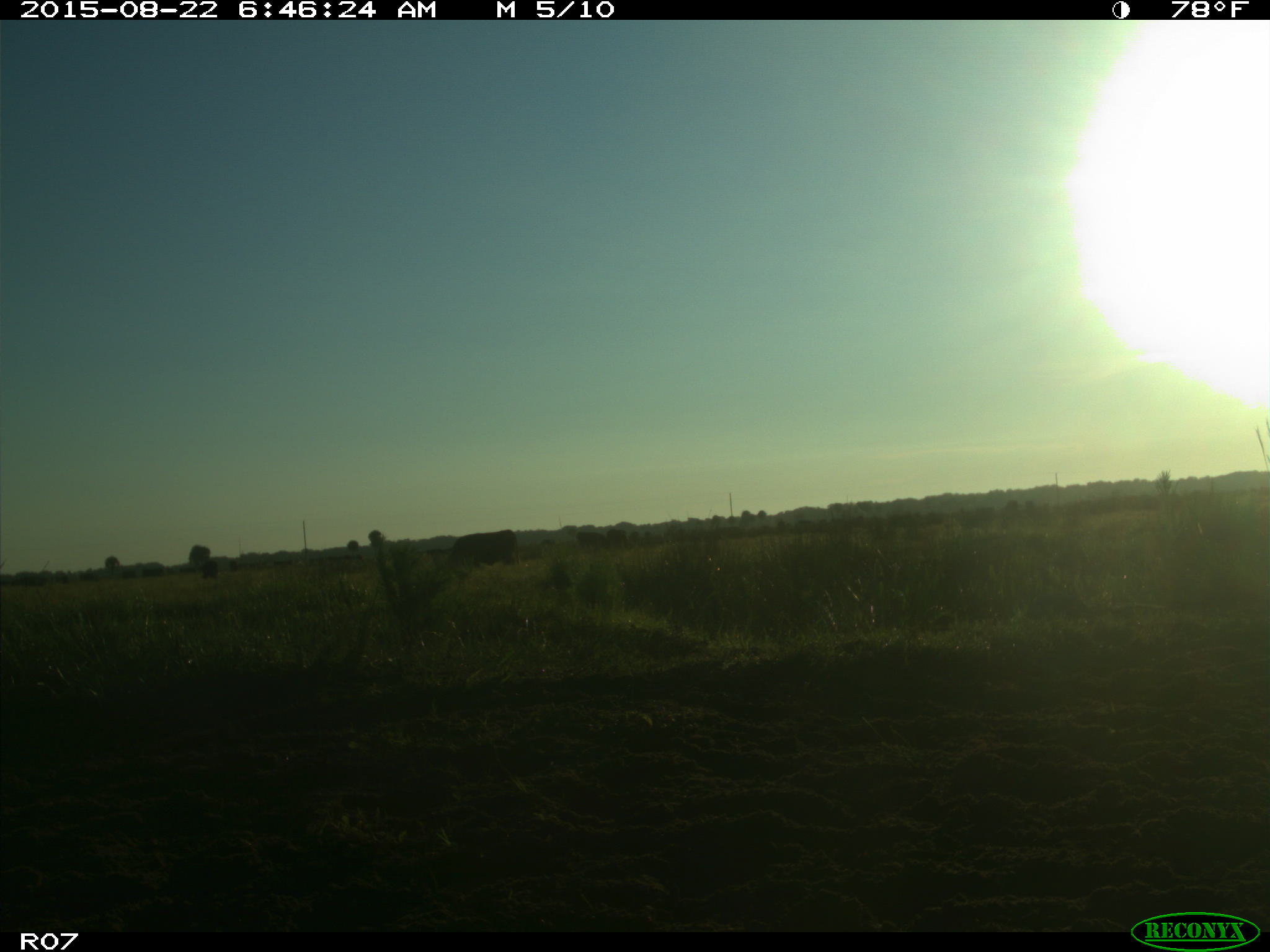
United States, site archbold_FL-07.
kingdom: Animalia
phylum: Chordata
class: Mammalia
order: Artiodactyla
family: Bovidae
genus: Bos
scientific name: Bos taurus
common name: domestic cow